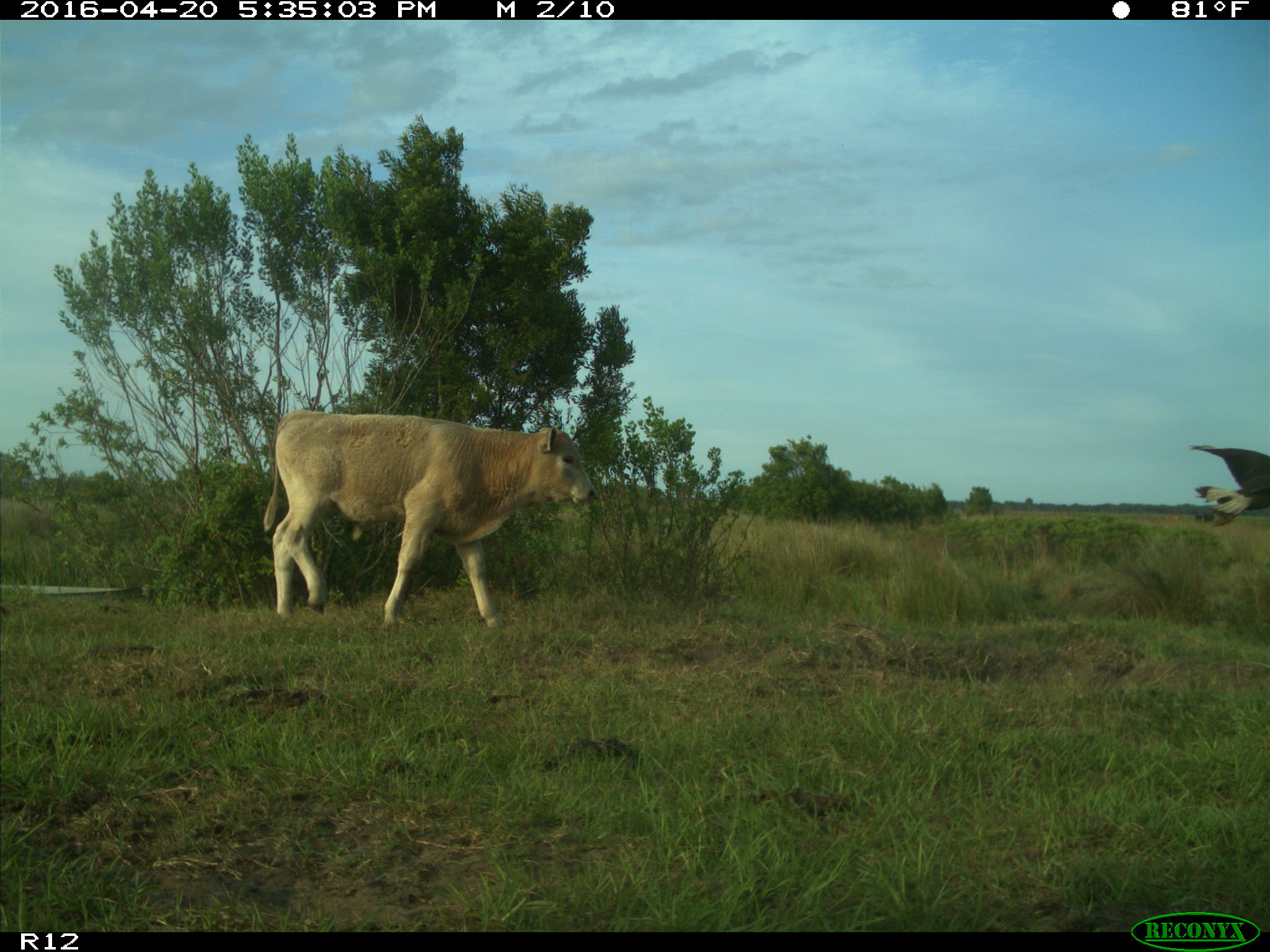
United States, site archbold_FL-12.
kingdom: Animalia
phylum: Chordata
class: Mammalia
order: Artiodactyla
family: Bovidae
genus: Bos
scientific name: Bos taurus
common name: domestic cow